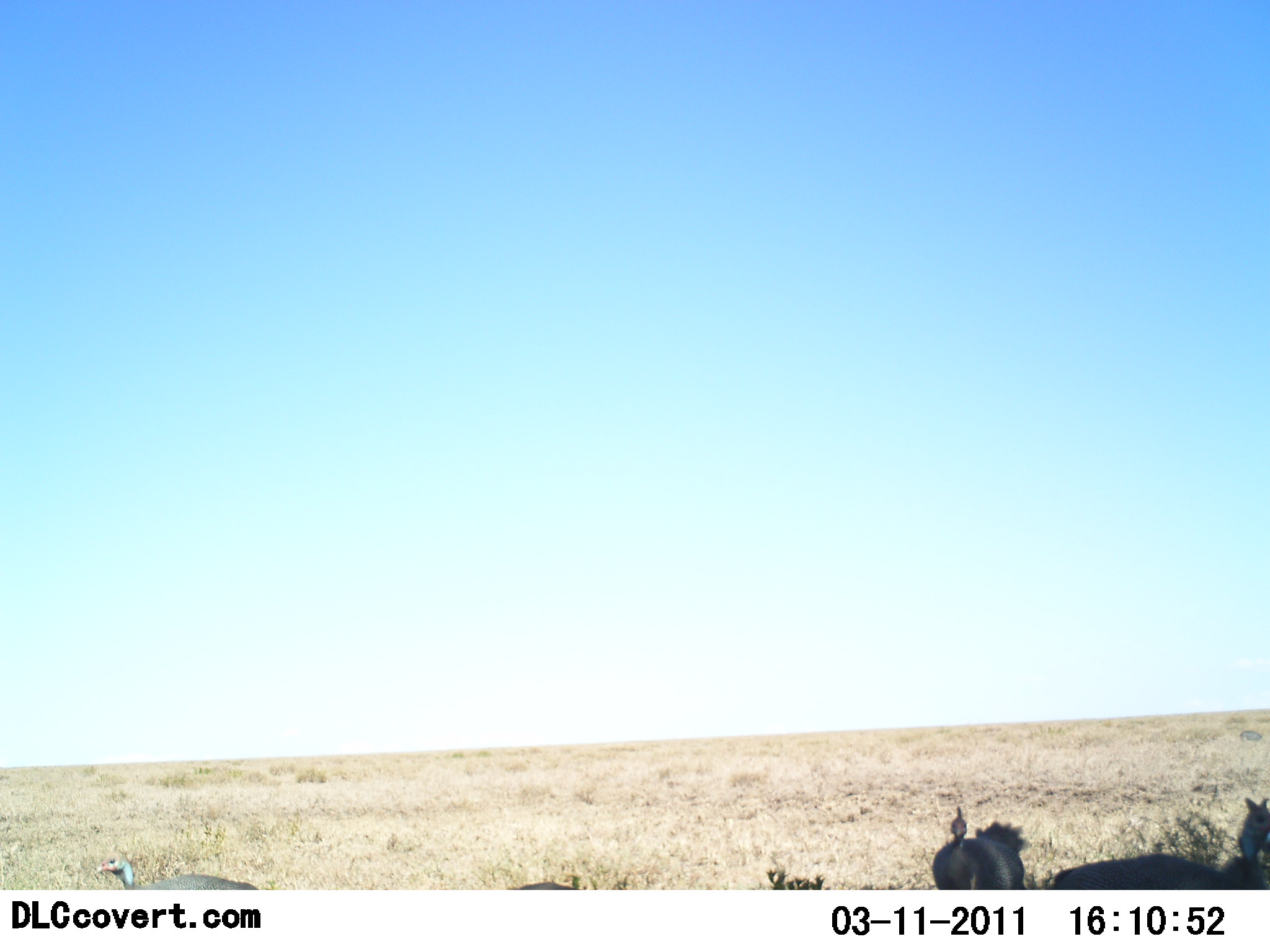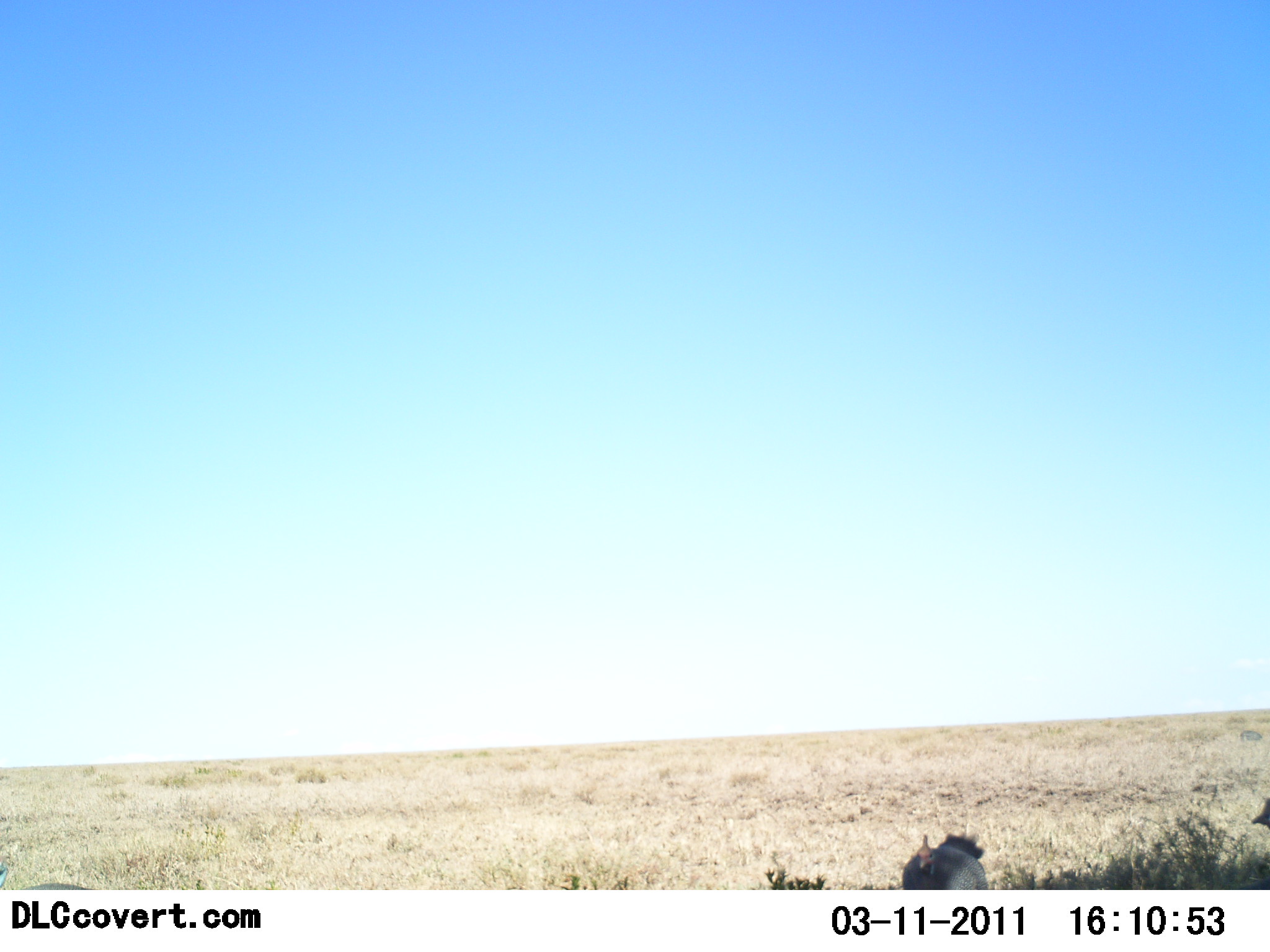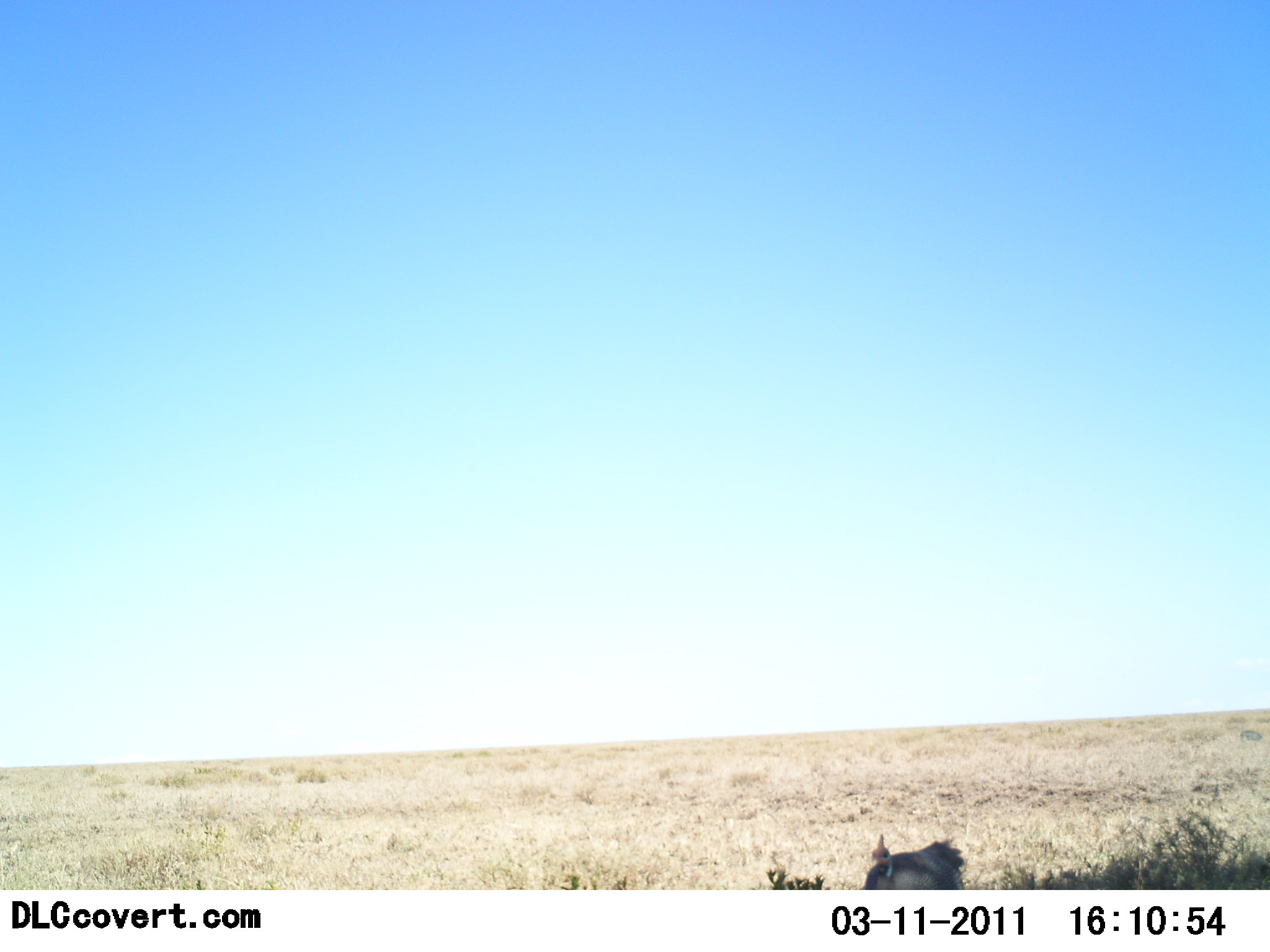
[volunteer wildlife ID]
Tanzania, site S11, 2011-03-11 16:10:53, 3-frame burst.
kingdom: Animalia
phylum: Chordata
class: Aves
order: Galliformes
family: Numididae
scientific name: Numididae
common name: guinea fowl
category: guineafowl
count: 5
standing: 45%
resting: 0%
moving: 55%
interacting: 0%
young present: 0%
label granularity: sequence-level